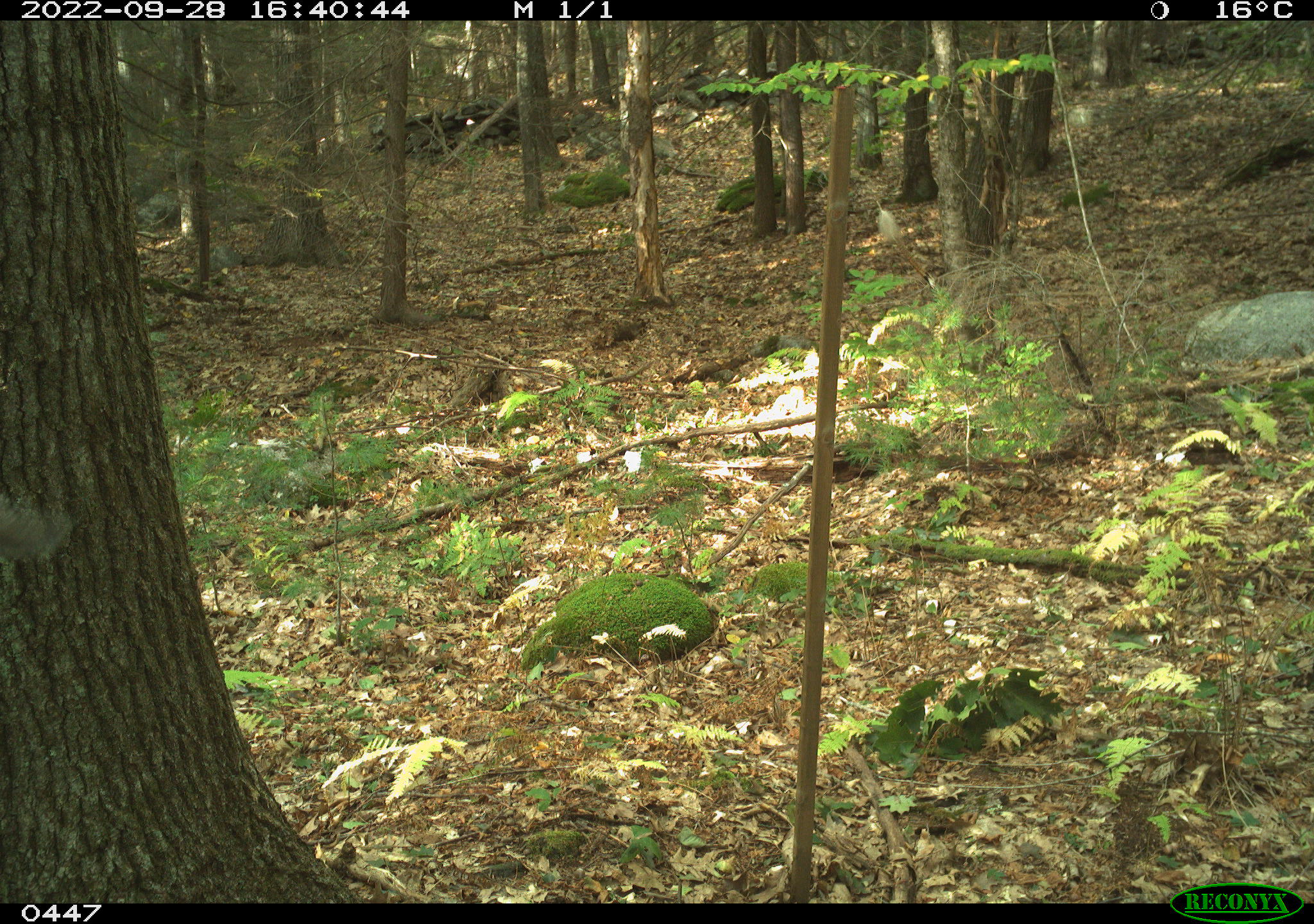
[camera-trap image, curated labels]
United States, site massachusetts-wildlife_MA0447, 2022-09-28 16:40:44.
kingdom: Animalia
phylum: Chordata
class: Mammalia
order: Rodentia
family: Sciuridae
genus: Sciurus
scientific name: Sciurus carolinensis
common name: gray squirrel